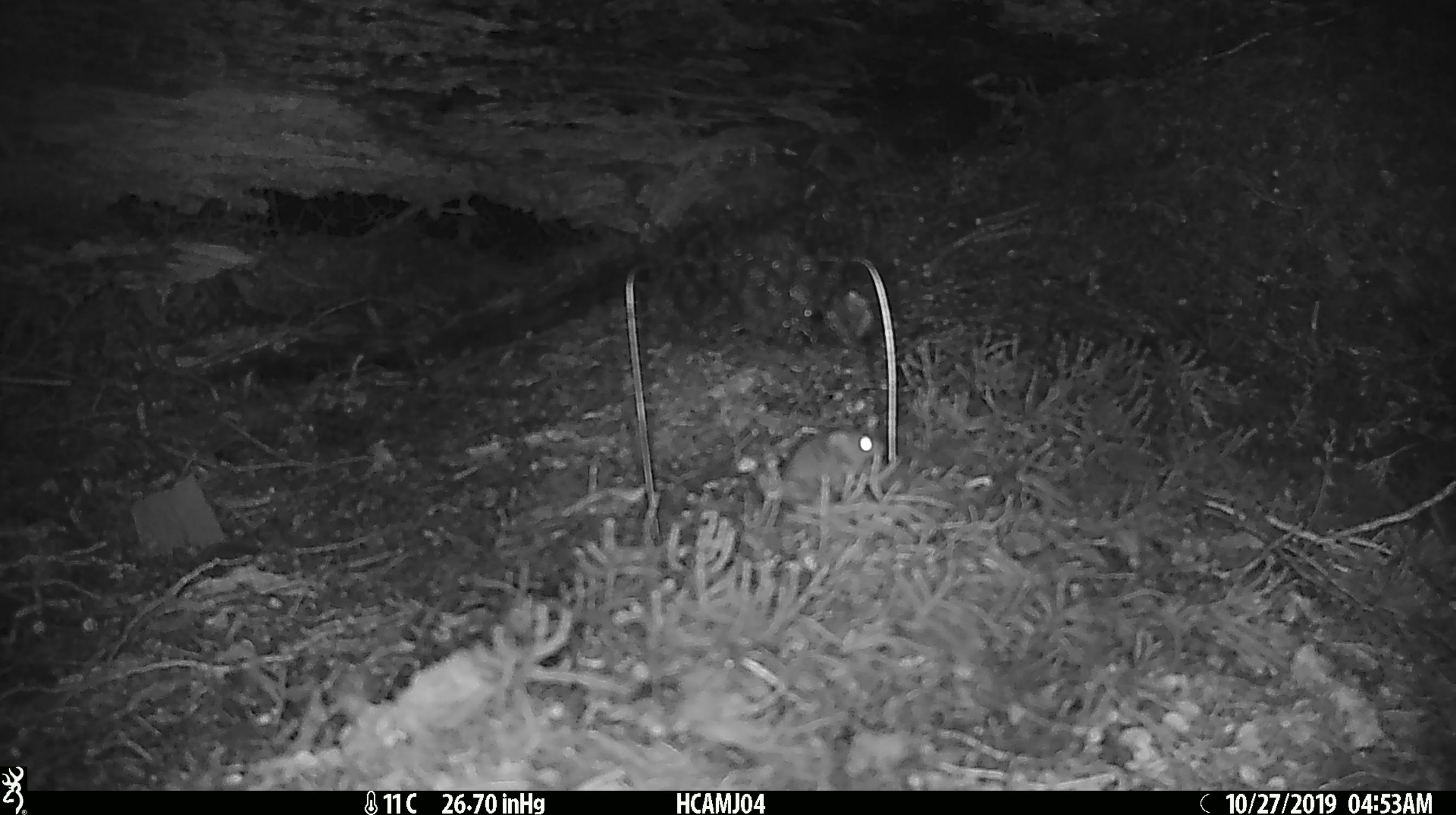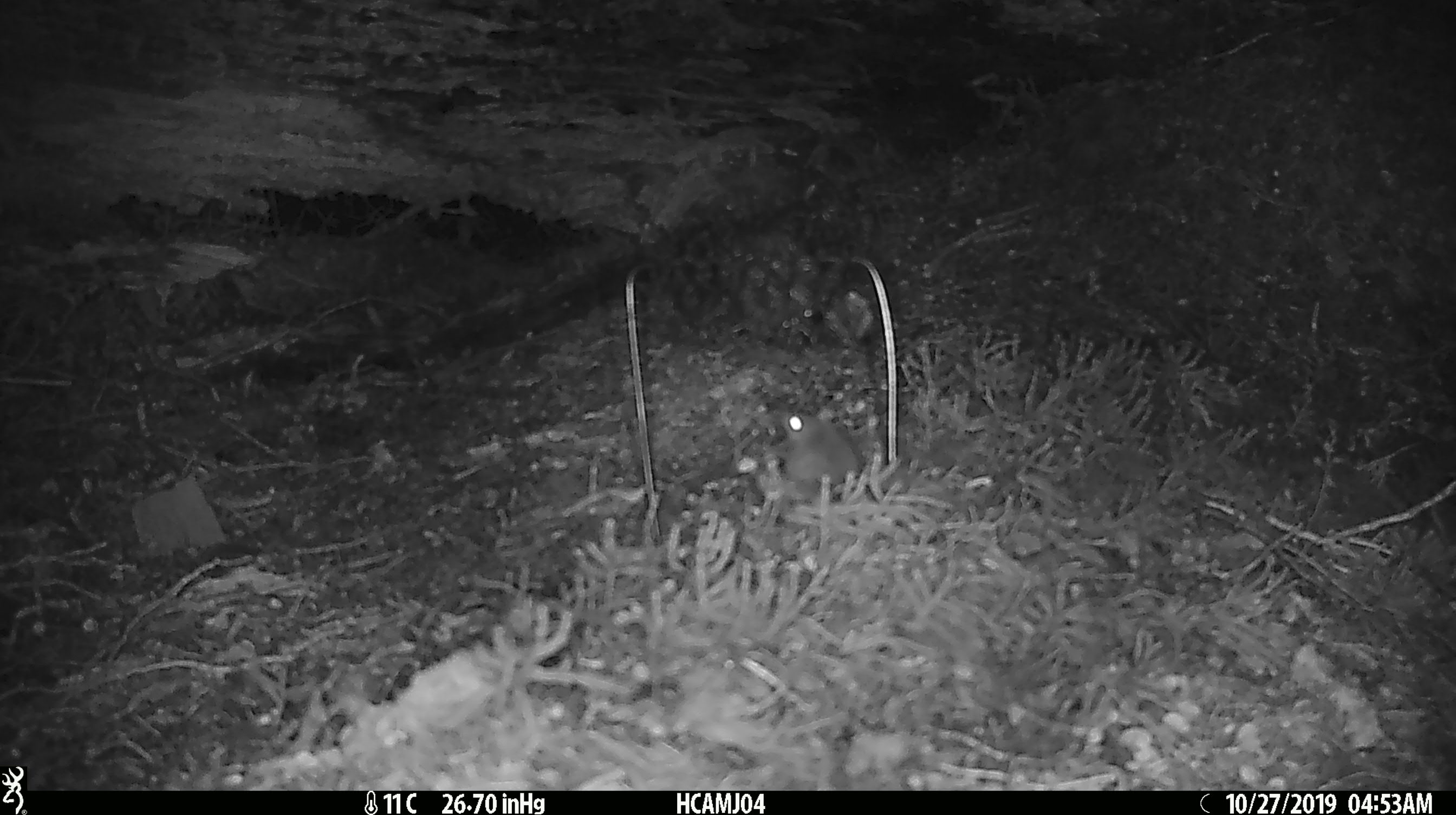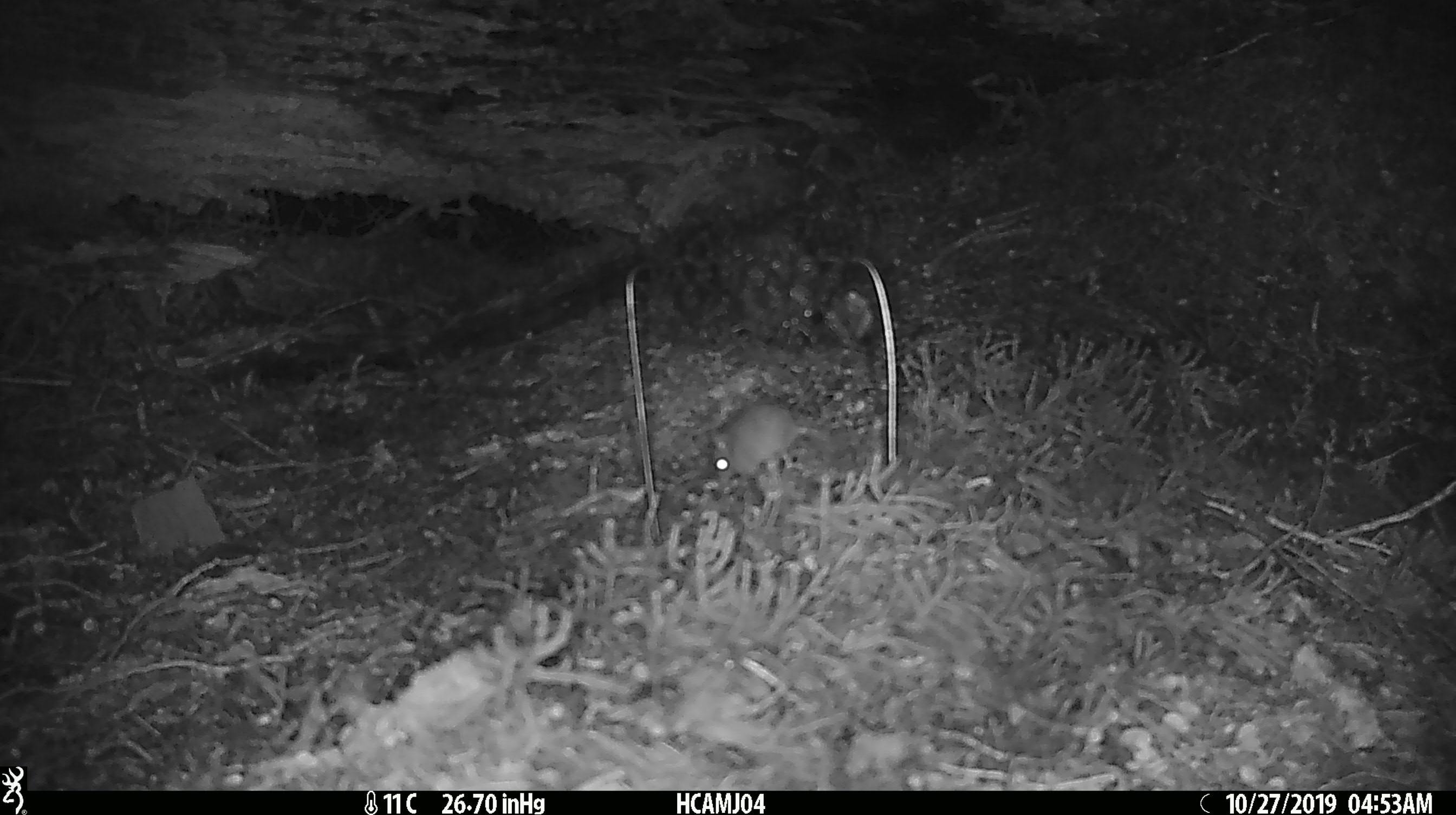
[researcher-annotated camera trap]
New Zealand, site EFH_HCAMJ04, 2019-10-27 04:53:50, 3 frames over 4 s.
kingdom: Animalia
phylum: Chordata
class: Mammalia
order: Rodentia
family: Muridae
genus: Mus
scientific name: Mus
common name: mouse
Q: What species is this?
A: Mouse (Mus).